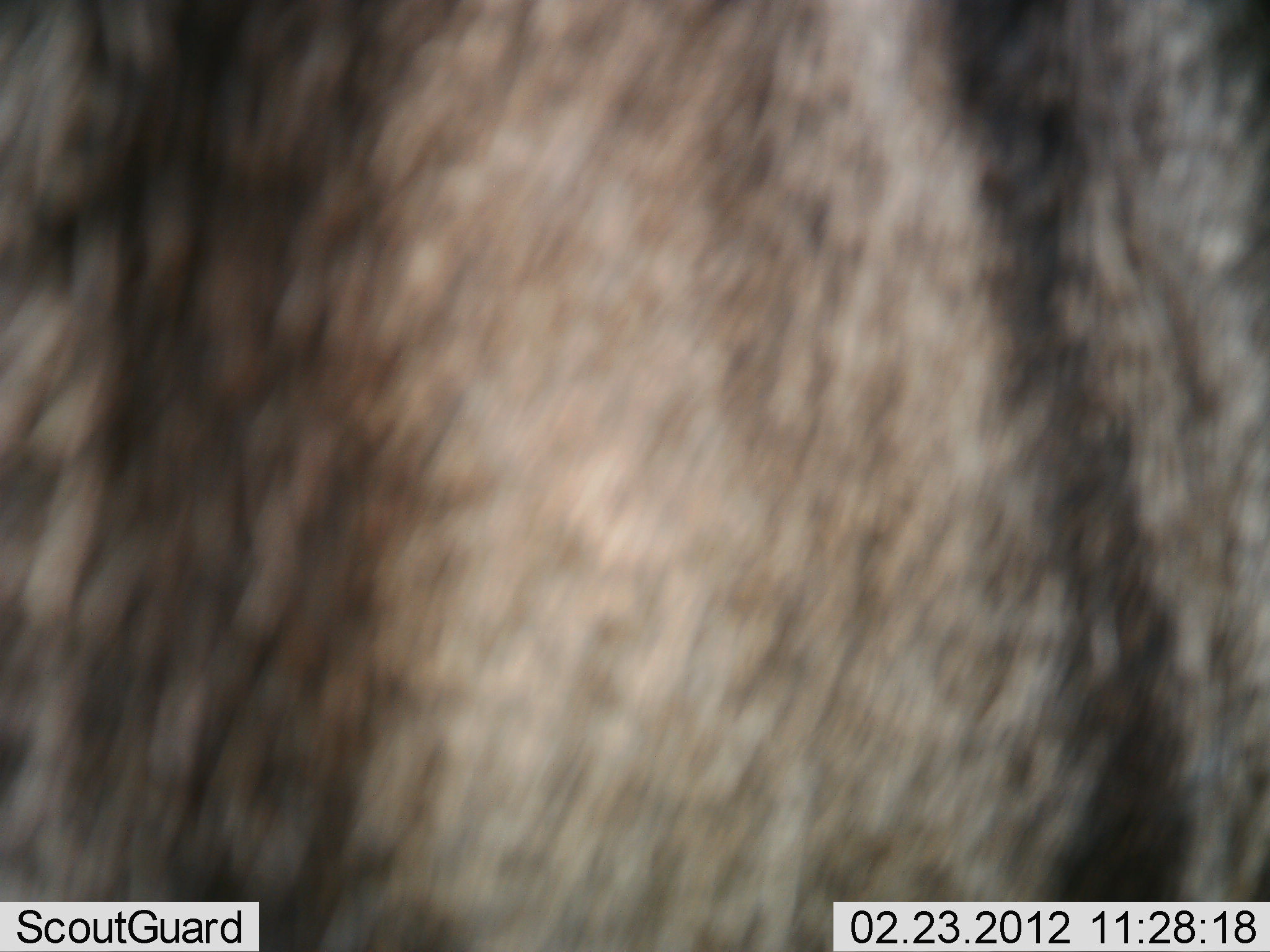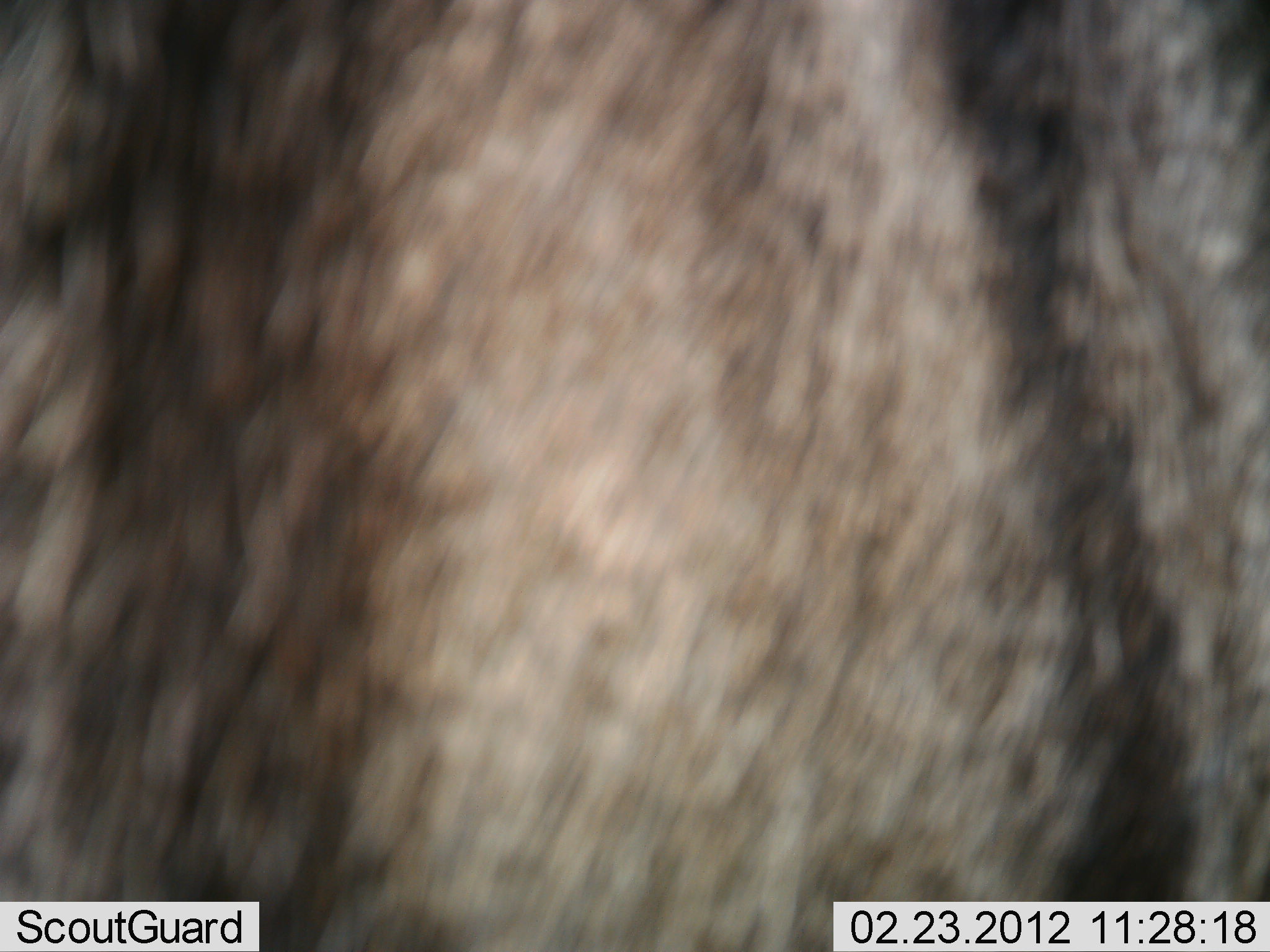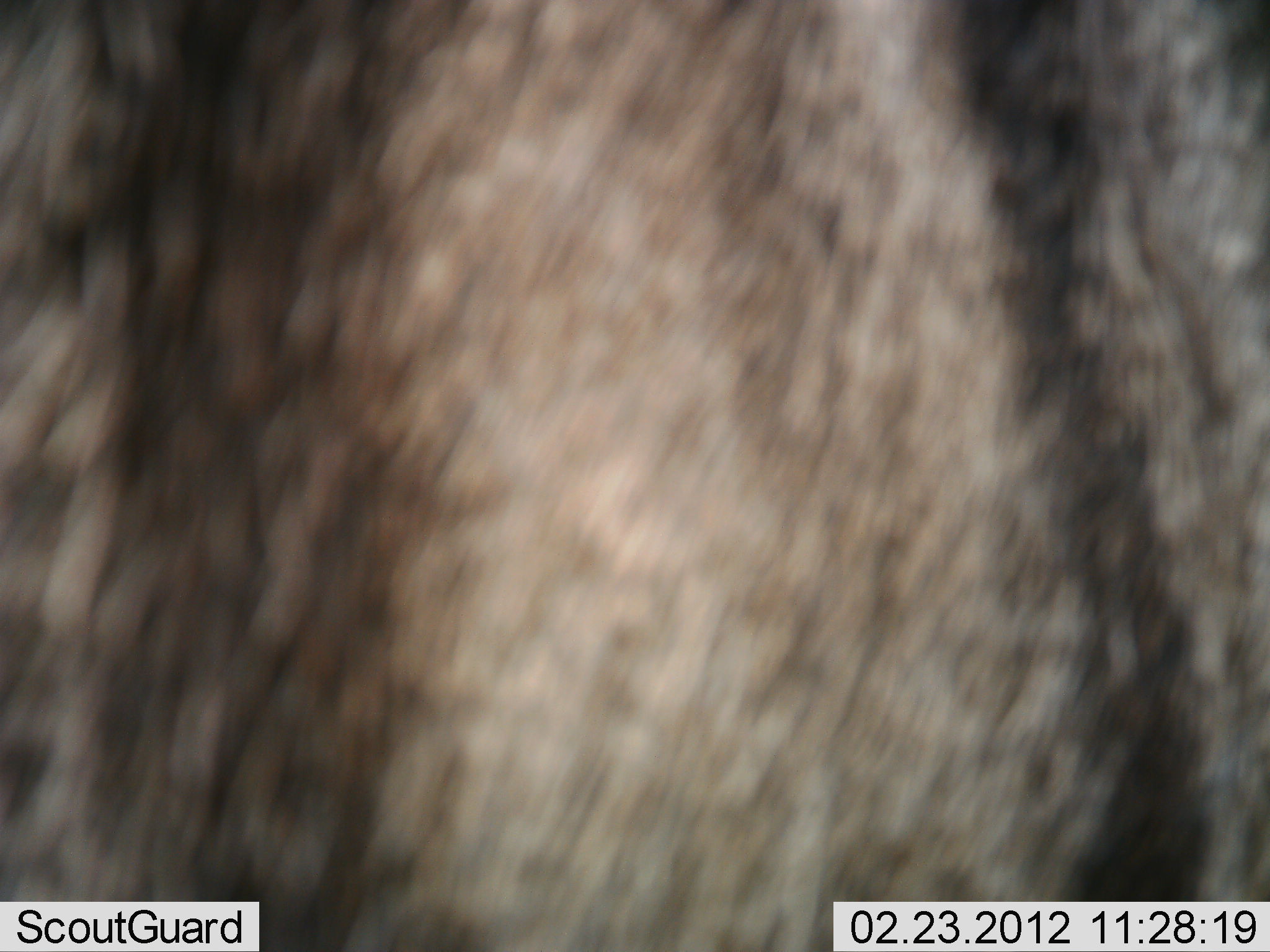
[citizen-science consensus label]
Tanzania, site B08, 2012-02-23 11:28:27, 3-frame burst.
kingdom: Animalia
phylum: Chordata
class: Mammalia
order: Artiodactyla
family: Bovidae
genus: Connochaetes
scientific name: Connochaetes taurinus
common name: blue wildebeest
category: wildebeest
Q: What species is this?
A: Wildebeest (blue wildebeest) (Connochaetes taurinus).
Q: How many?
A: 1.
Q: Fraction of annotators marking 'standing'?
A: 100%.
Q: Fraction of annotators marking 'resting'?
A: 0%.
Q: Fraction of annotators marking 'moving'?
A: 0%.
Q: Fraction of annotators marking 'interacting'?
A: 0%.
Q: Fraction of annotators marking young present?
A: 0%.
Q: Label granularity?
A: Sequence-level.